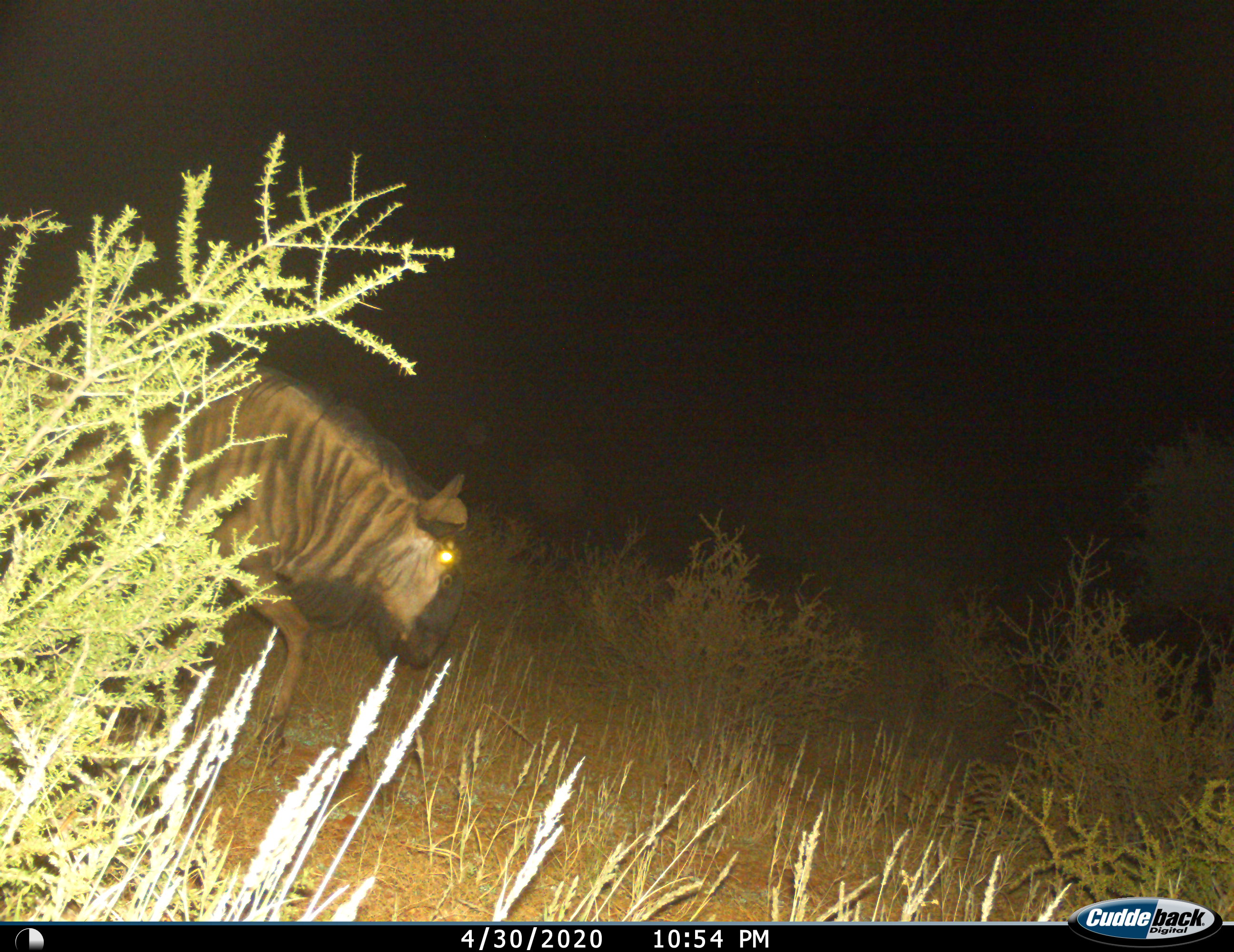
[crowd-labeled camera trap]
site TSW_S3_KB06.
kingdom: Animalia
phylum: Chordata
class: Mammalia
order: Artiodactyla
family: Bovidae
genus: Connochaetes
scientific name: Connochaetes taurinus taurinus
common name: blue wildebeest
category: wildebeestblue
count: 1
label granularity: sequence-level